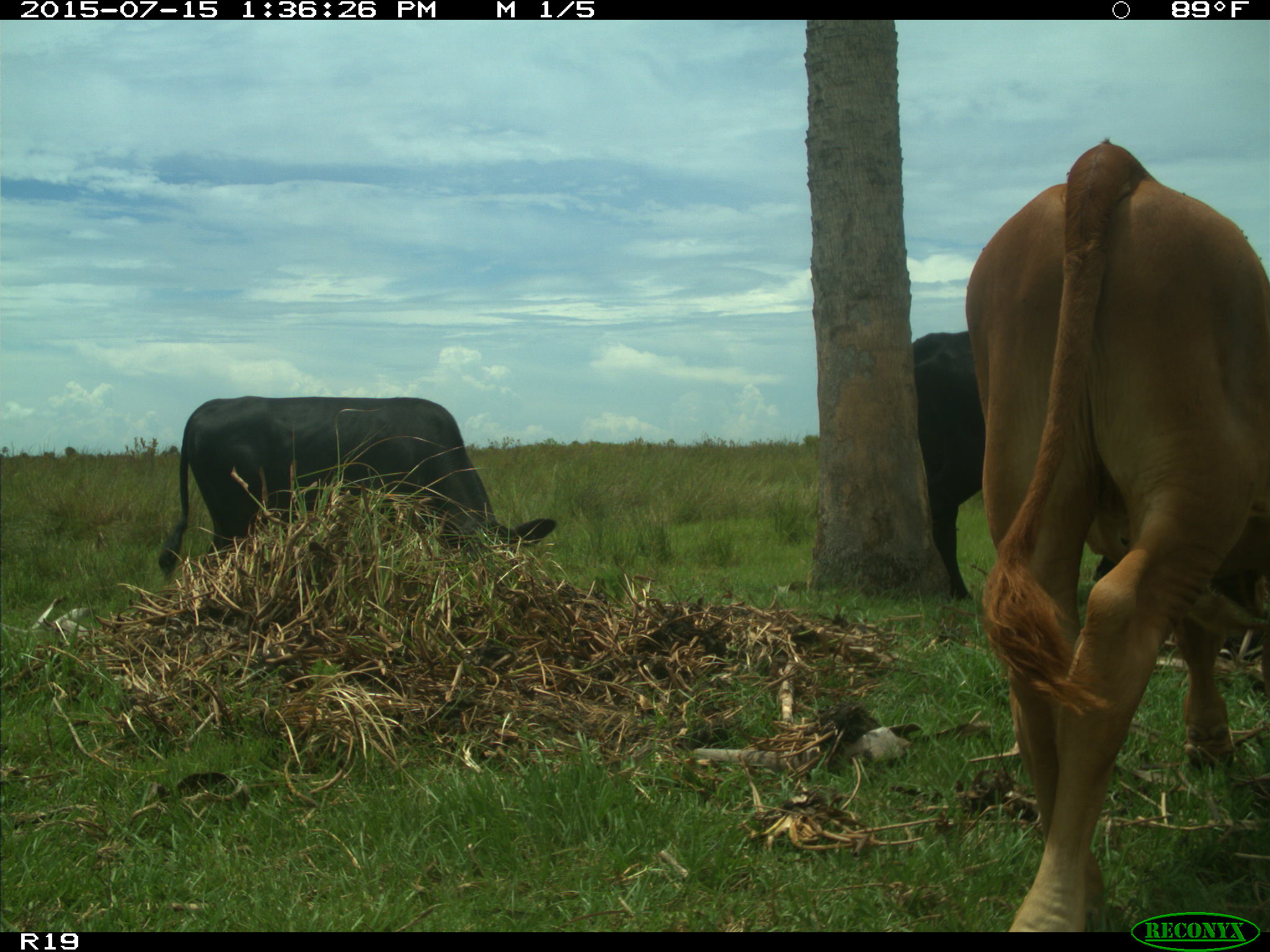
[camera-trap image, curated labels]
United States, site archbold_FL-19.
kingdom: Animalia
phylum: Chordata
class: Mammalia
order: Artiodactyla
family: Bovidae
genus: Bos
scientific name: Bos taurus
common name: domestic cow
Bos taurus (domestic cow).